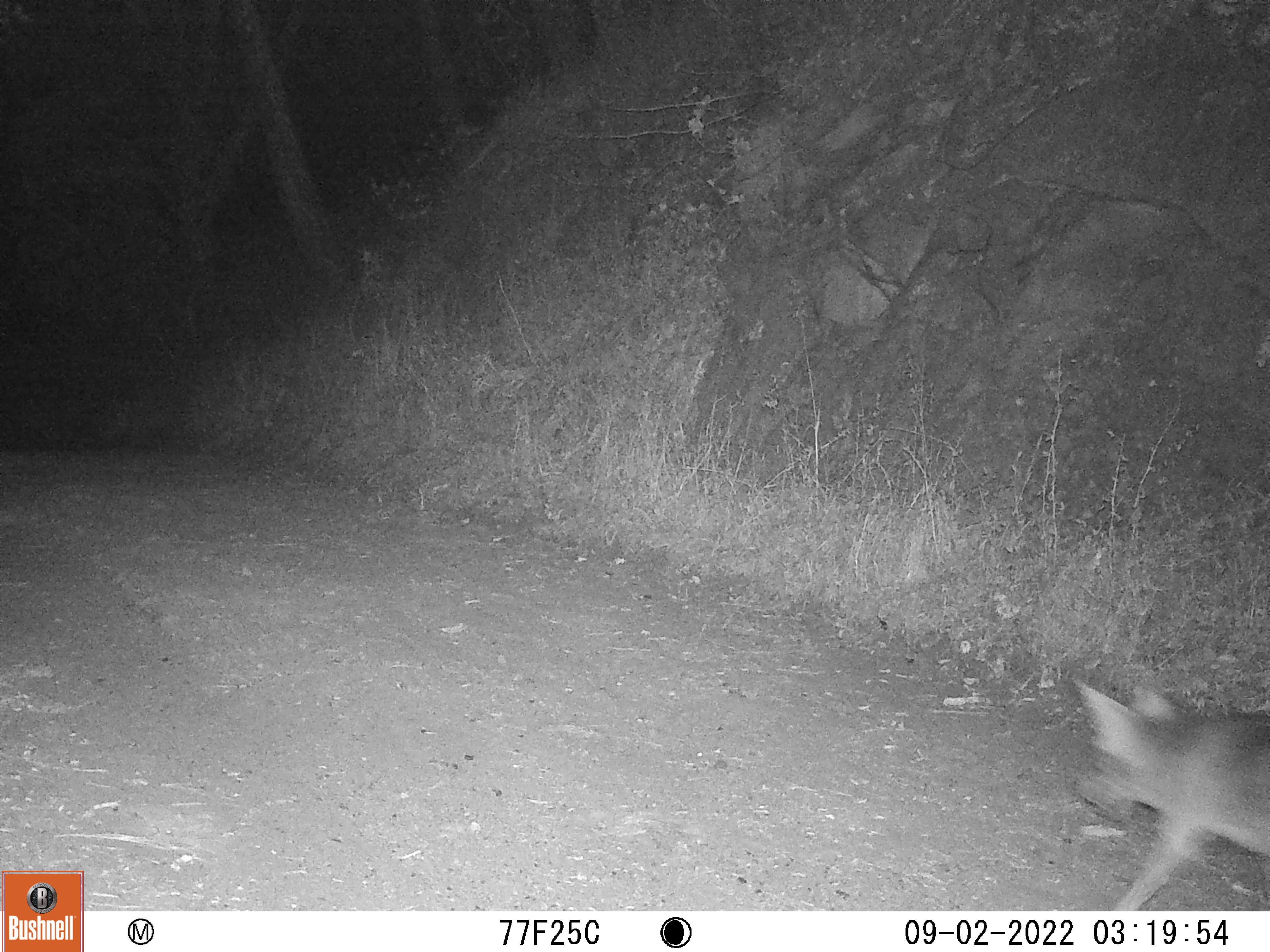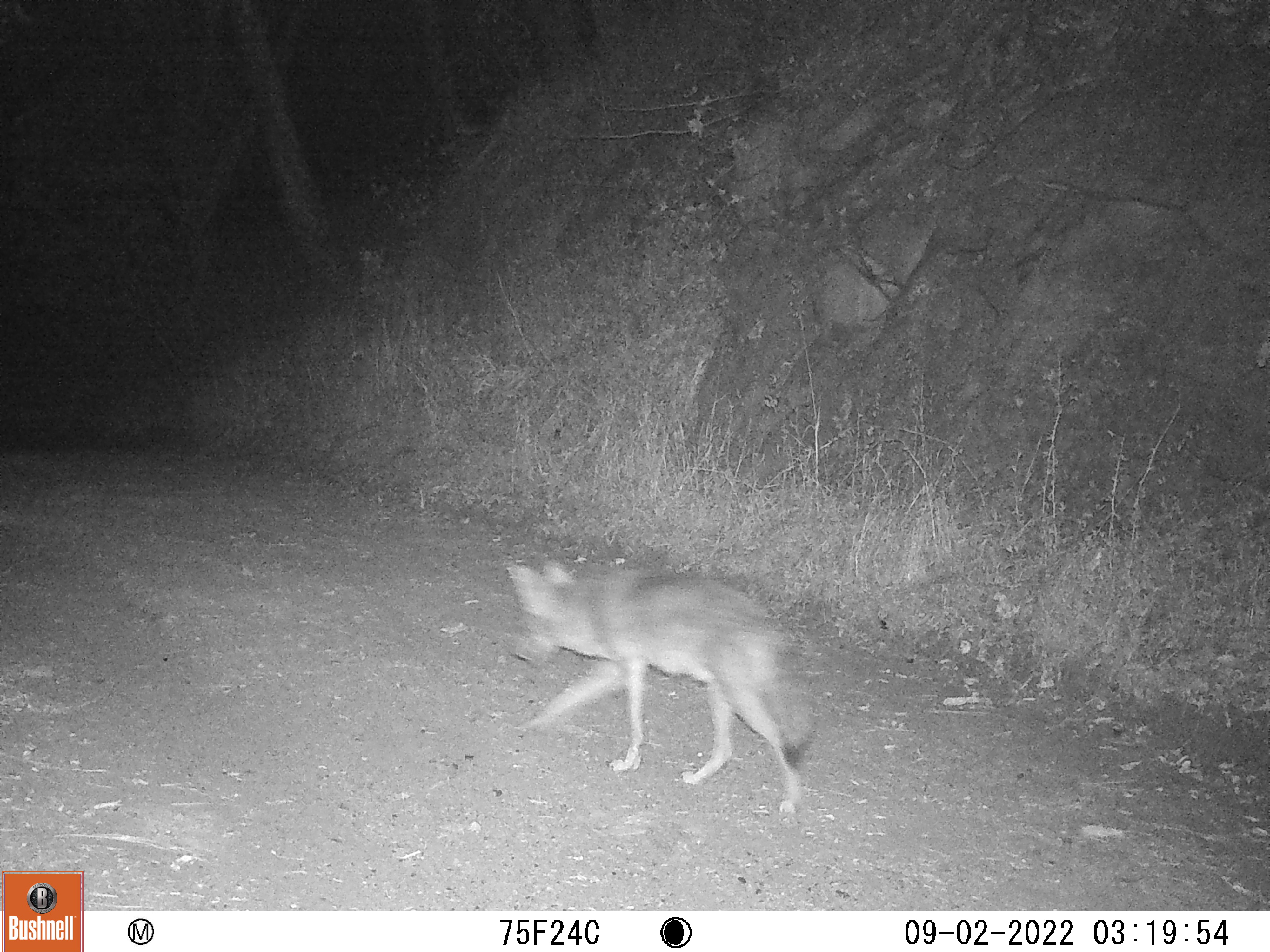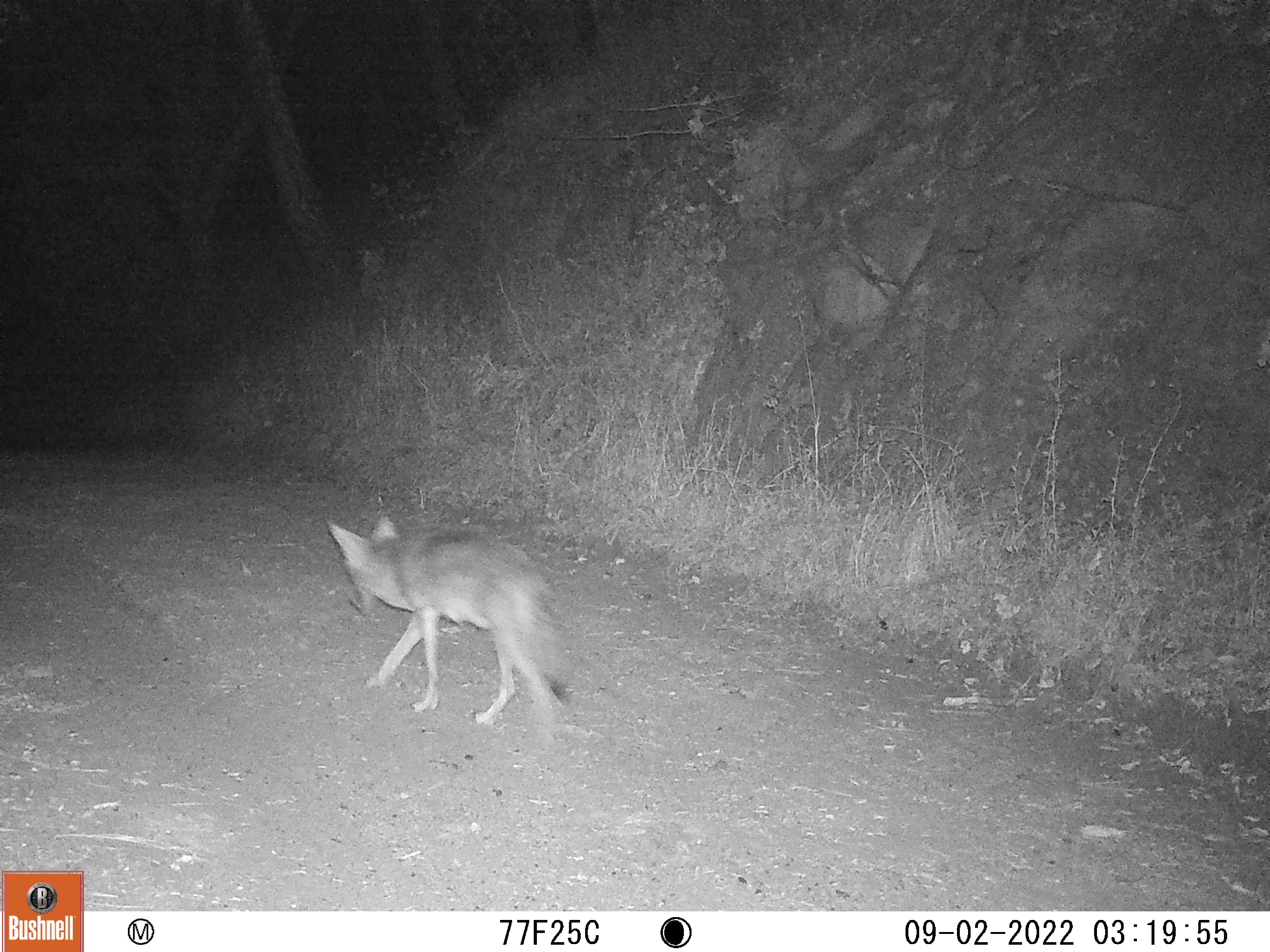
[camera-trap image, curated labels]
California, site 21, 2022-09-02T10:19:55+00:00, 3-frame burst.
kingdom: Animalia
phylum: Chordata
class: Mammalia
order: Carnivora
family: Canidae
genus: Canis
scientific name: Canis latrans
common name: coyote